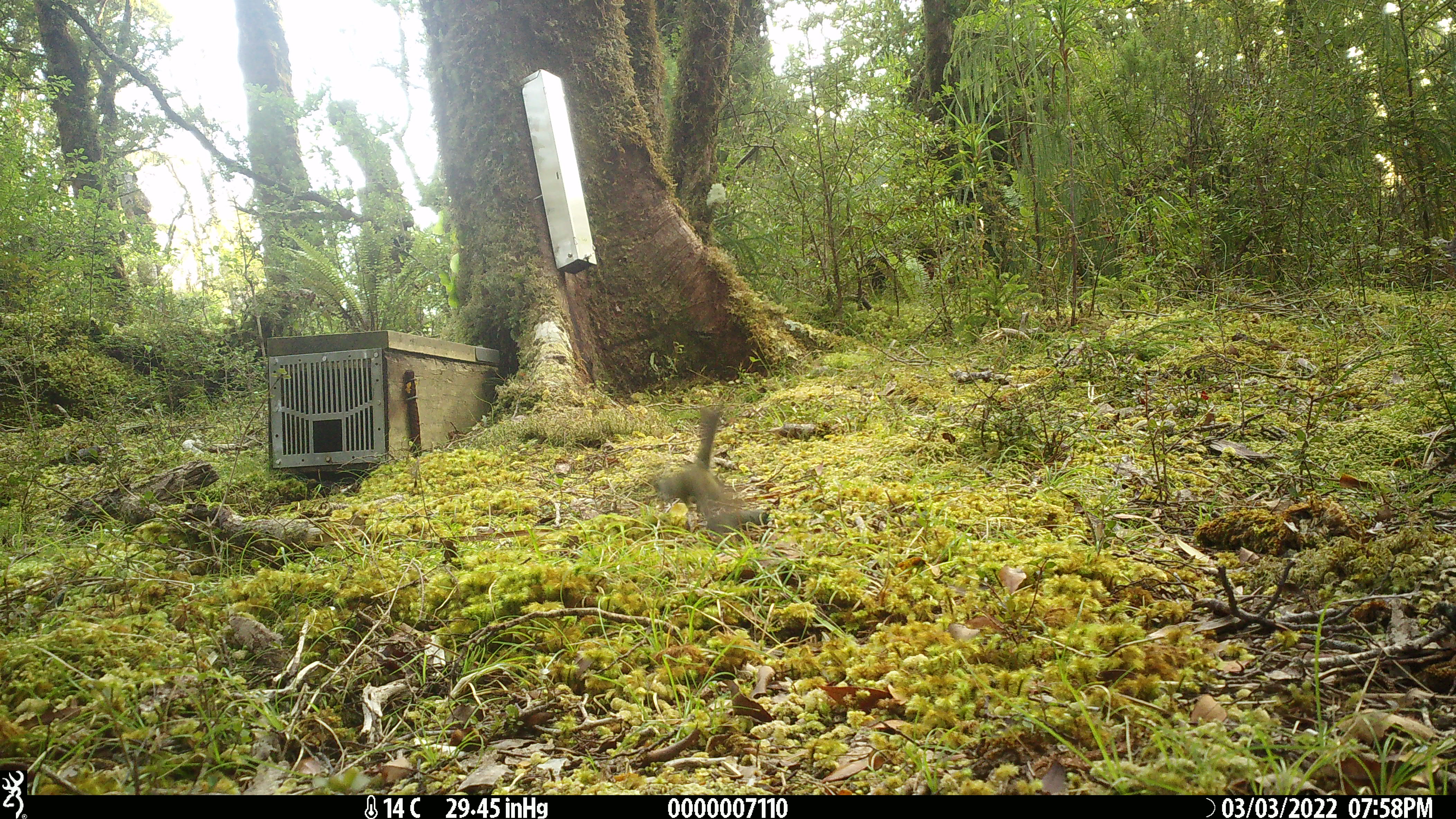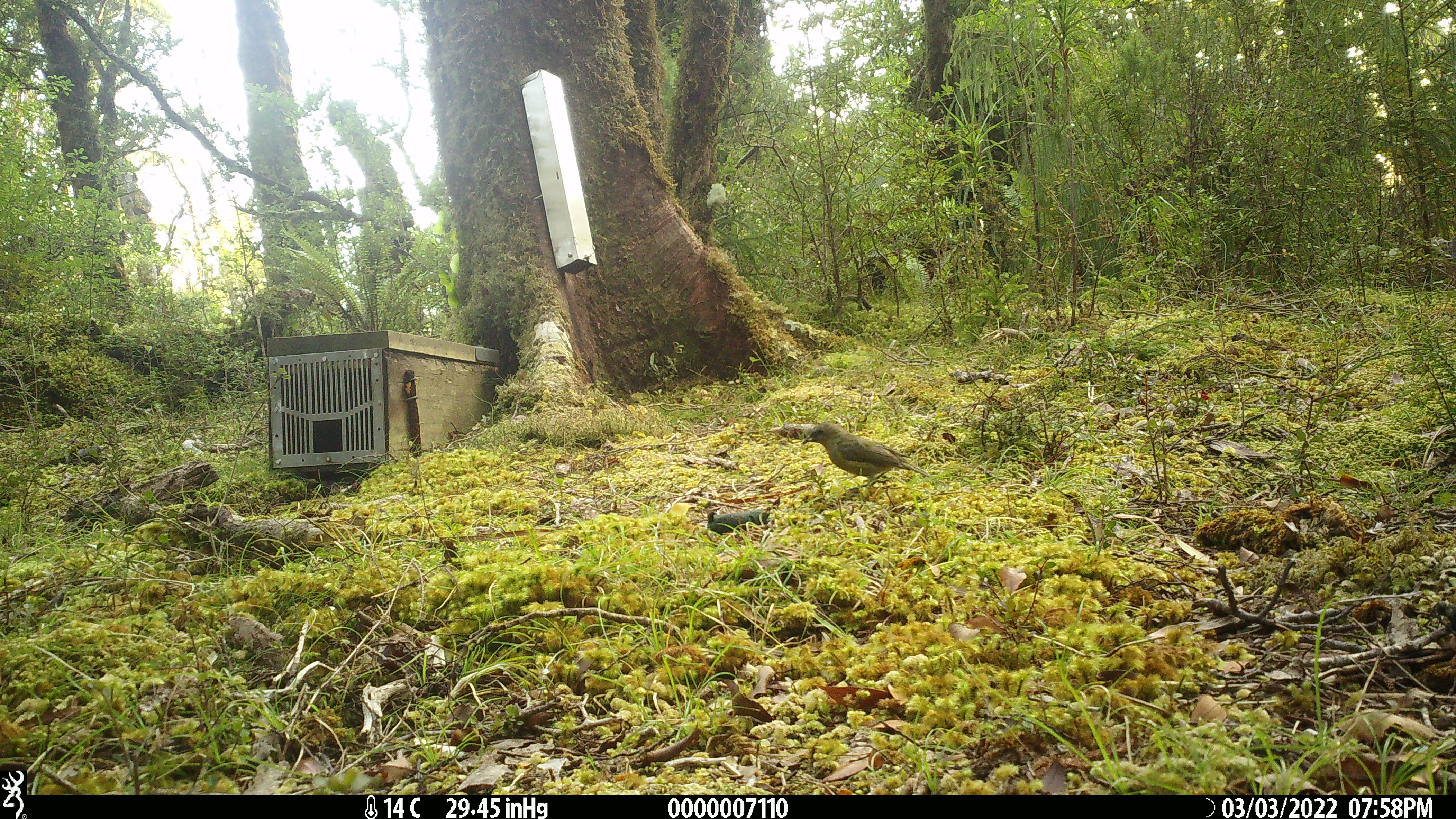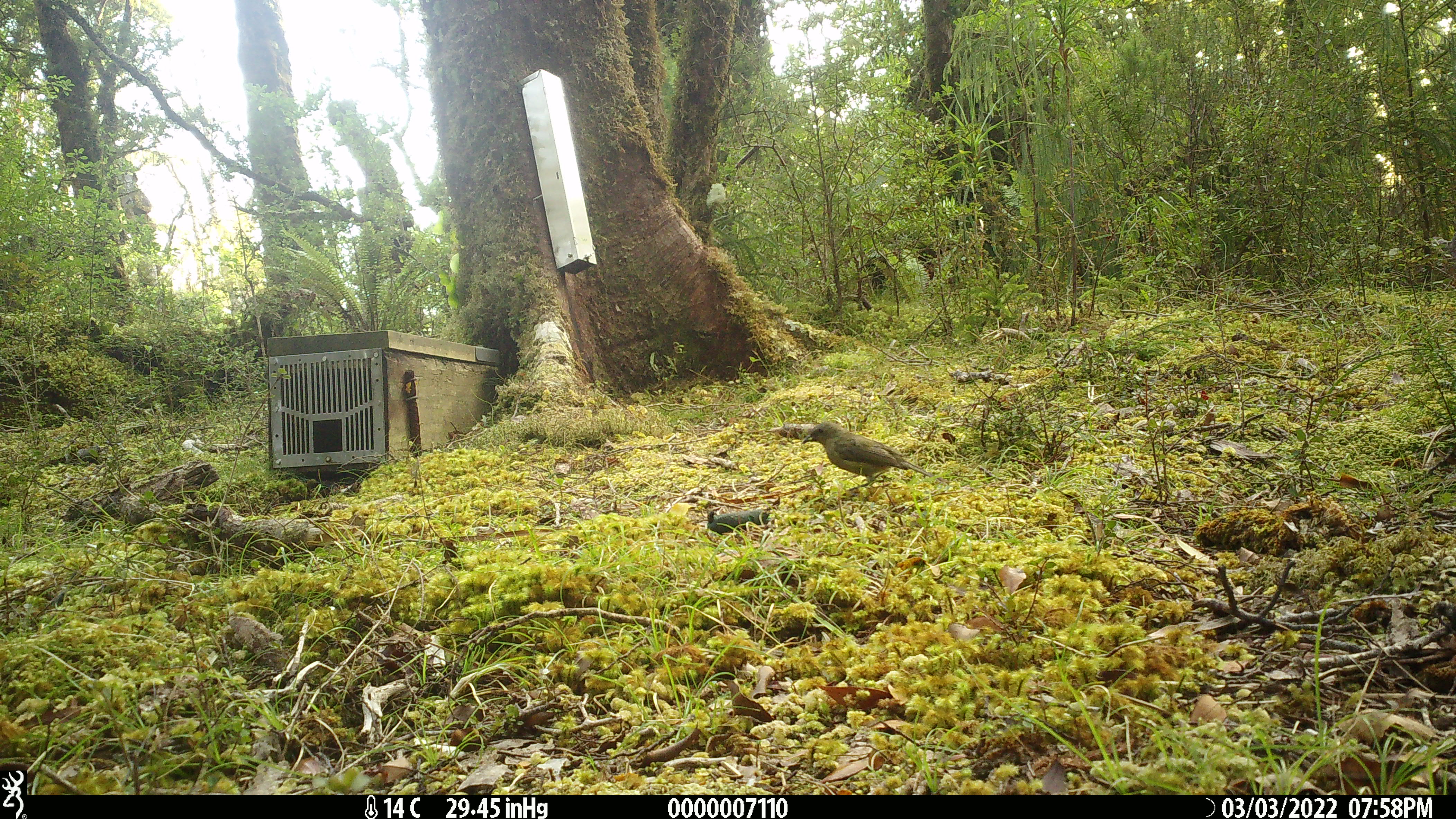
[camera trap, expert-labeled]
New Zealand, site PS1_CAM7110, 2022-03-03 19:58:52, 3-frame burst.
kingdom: Animalia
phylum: Chordata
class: Aves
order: Passeriformes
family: Meliphagidae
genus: Anthornis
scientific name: Anthornis melanura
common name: new zealand bellbird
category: bellbird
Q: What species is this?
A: Bellbird (new zealand bellbird) (Anthornis melanura).